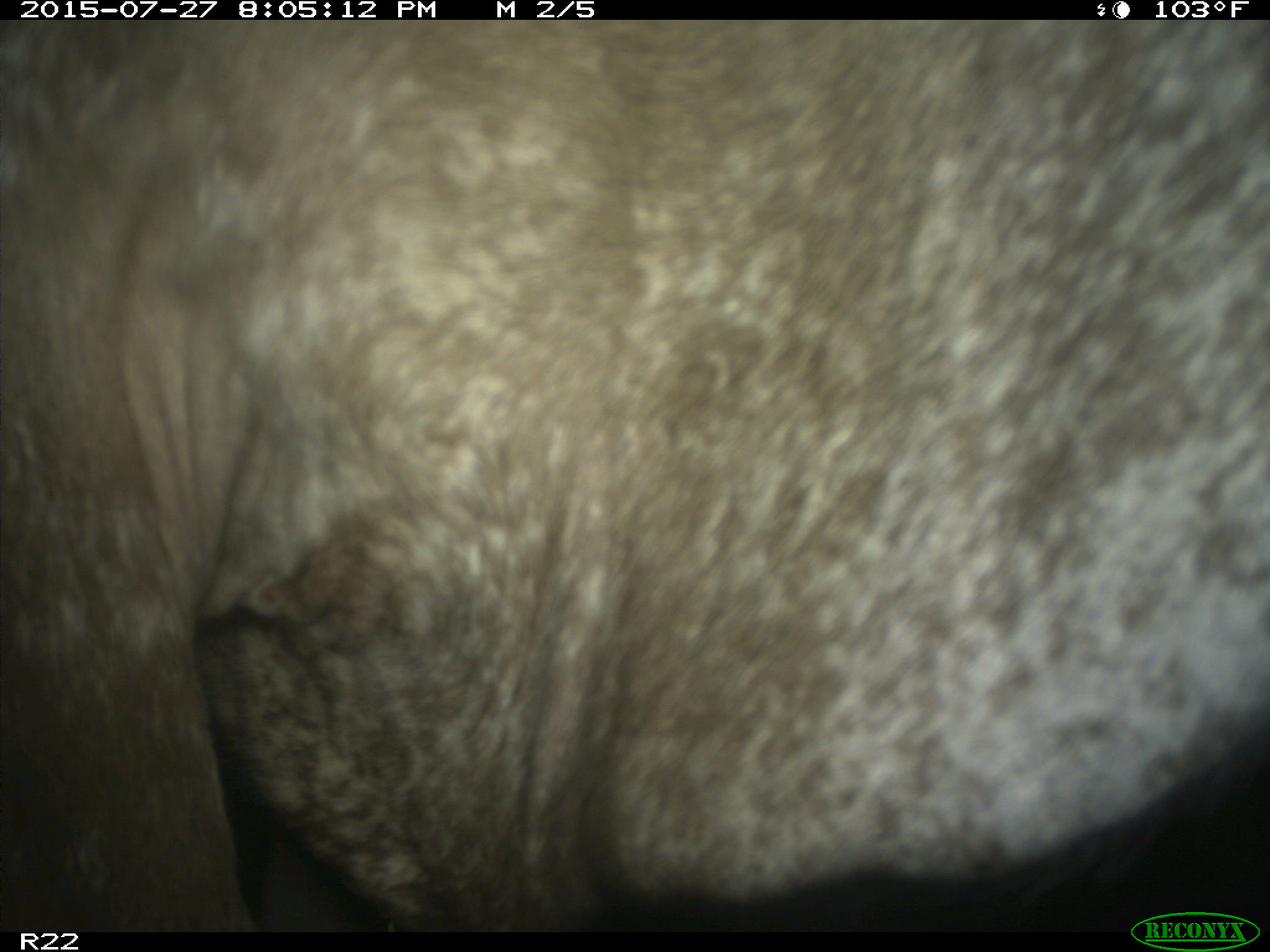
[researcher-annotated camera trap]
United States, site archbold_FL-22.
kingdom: Animalia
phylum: Chordata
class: Mammalia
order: Artiodactyla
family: Bovidae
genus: Bos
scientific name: Bos taurus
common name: domestic cow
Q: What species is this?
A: Bos taurus (domestic cow).